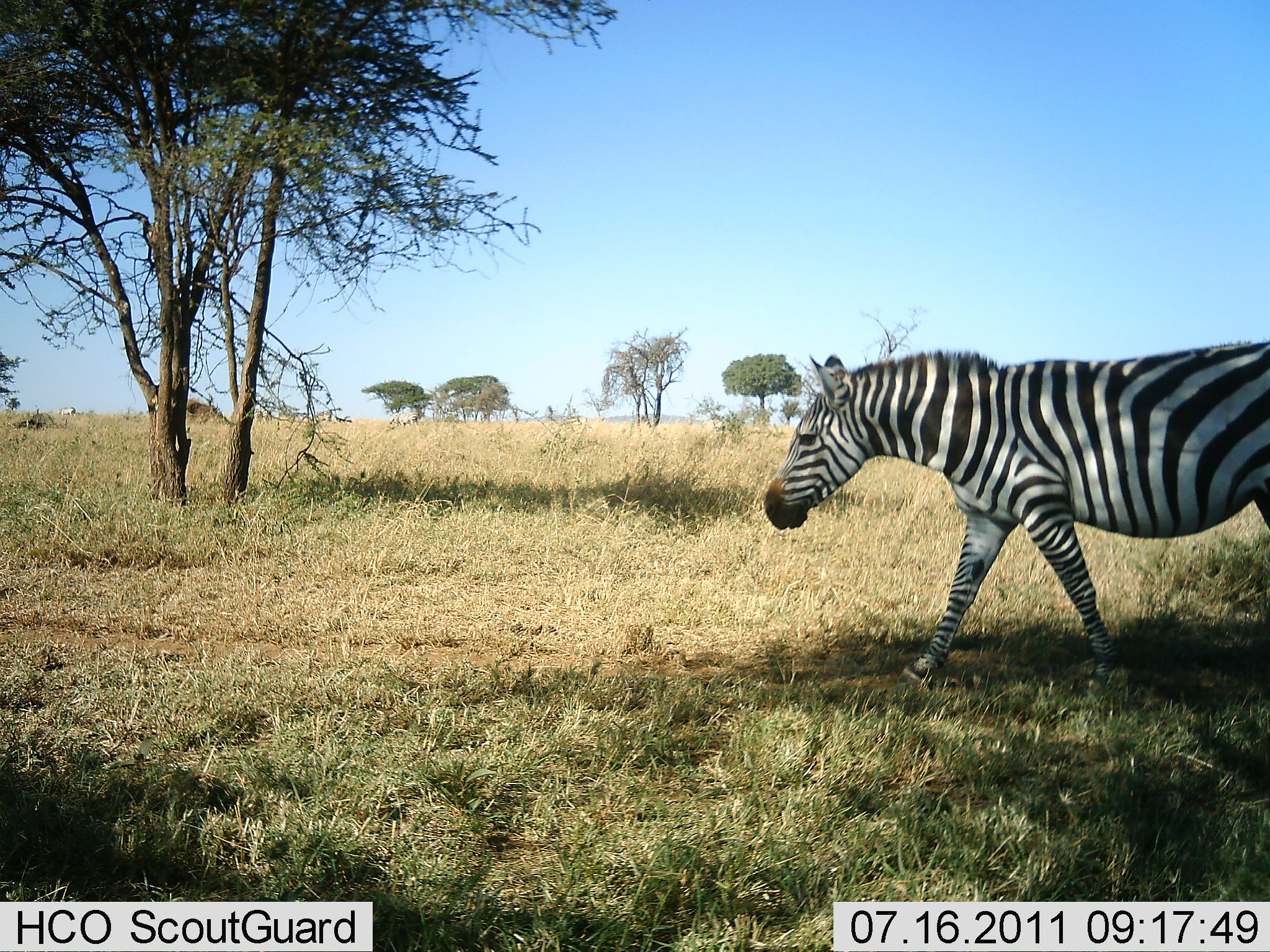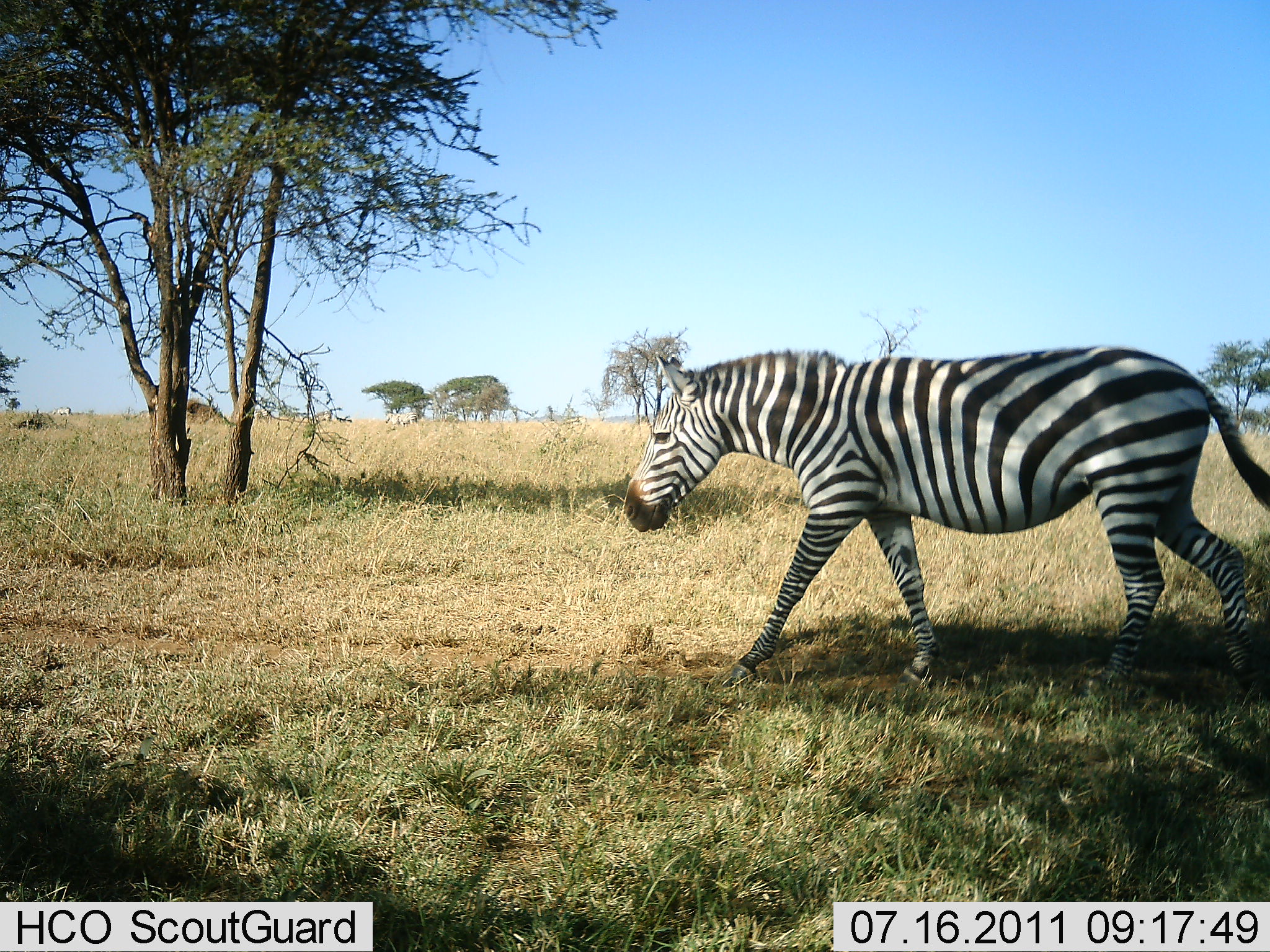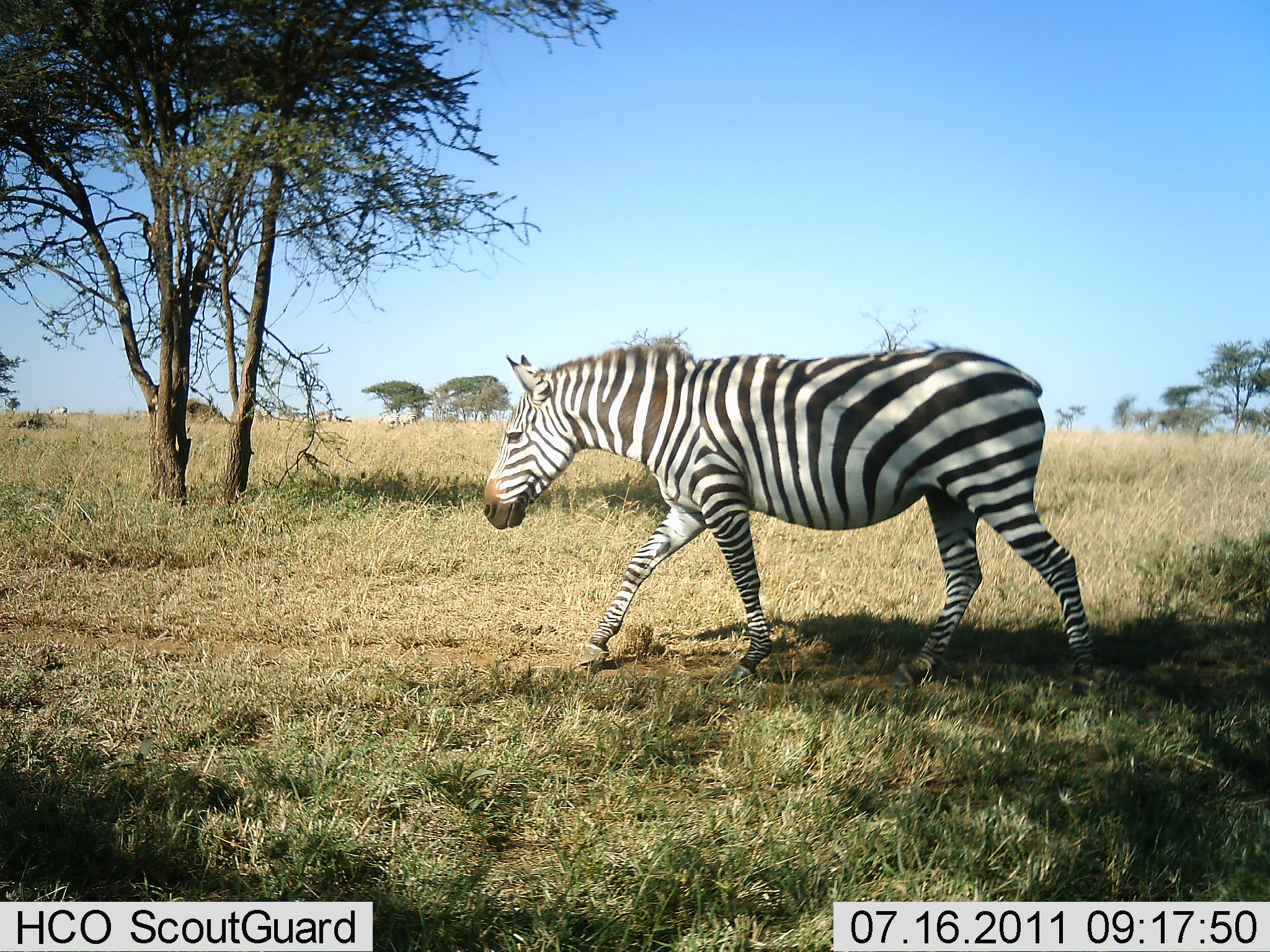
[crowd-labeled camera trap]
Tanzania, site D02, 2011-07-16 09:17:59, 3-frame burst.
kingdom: Animalia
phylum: Chordata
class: Mammalia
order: Perissodactyla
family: Equidae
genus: Equus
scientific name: Equus quagga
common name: plains zebra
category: zebra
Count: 1.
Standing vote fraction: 9%.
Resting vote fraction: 0%.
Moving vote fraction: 91%.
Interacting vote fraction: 0%.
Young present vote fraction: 0%.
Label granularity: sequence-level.